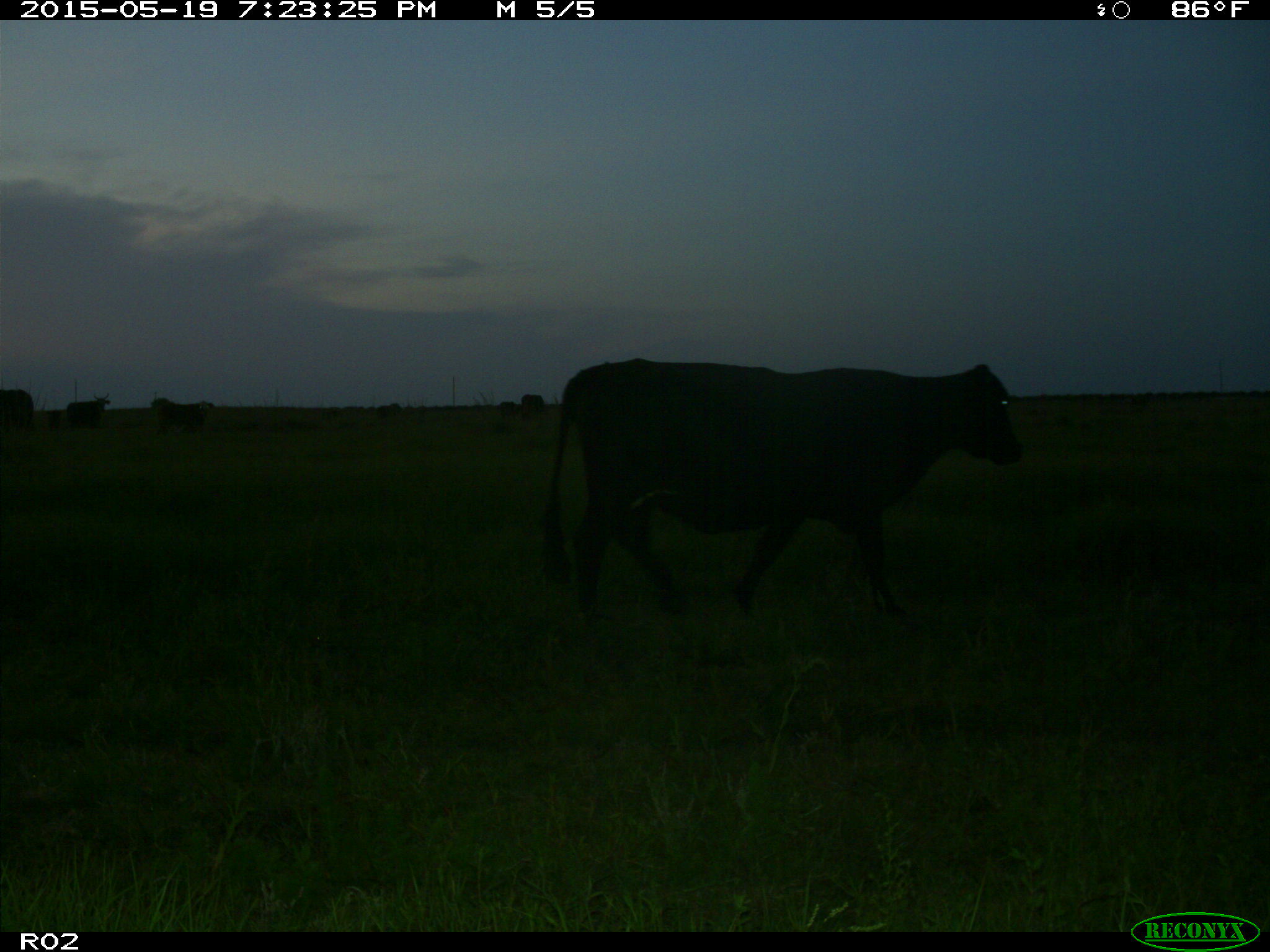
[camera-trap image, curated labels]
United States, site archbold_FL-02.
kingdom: Animalia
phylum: Chordata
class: Mammalia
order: Artiodactyla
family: Bovidae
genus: Bos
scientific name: Bos taurus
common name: domestic cow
Bos taurus (domestic cow).